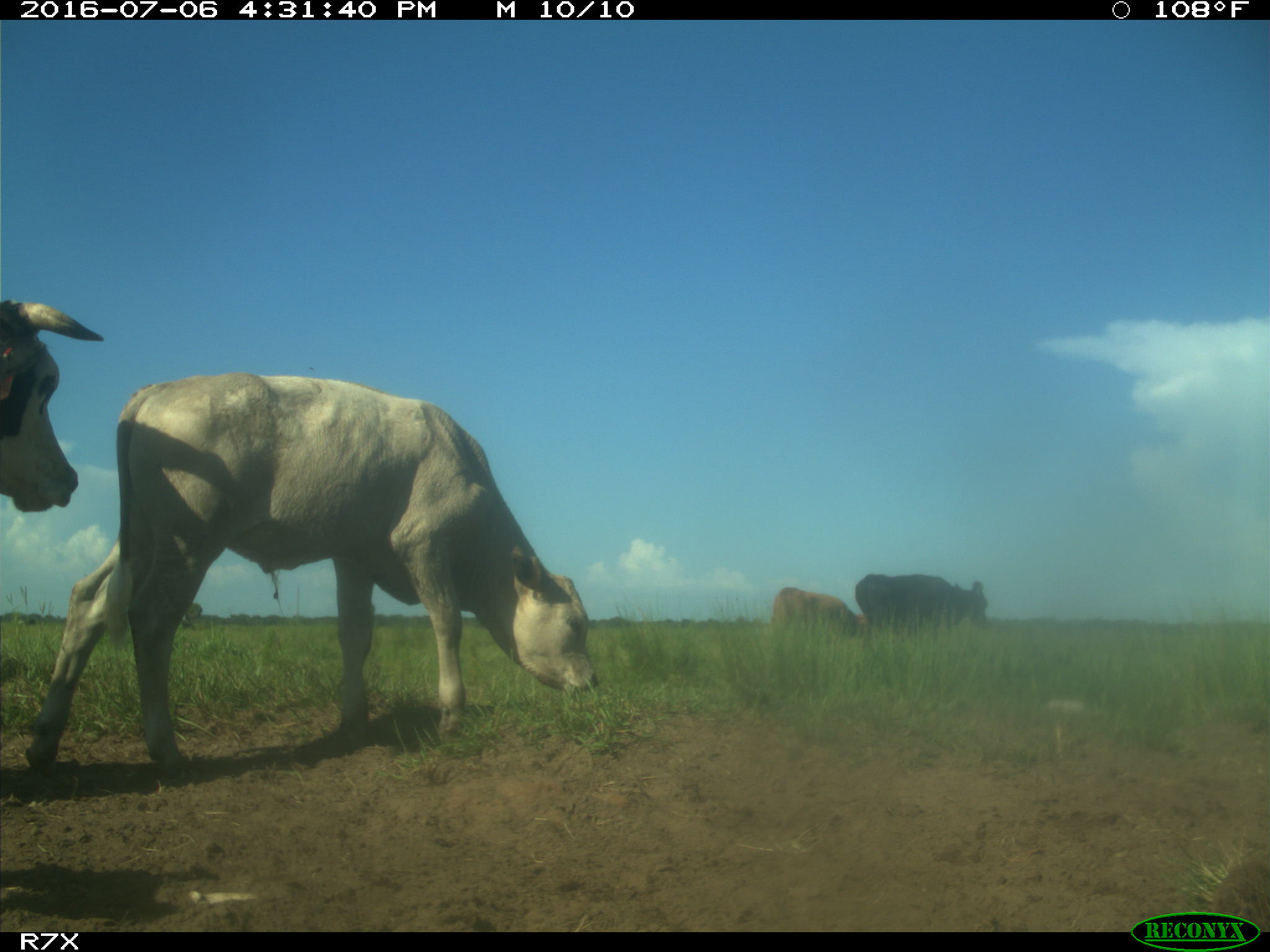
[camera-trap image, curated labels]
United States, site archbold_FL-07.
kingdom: Animalia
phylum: Chordata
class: Mammalia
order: Artiodactyla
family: Bovidae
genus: Bos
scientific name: Bos taurus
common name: domestic cow